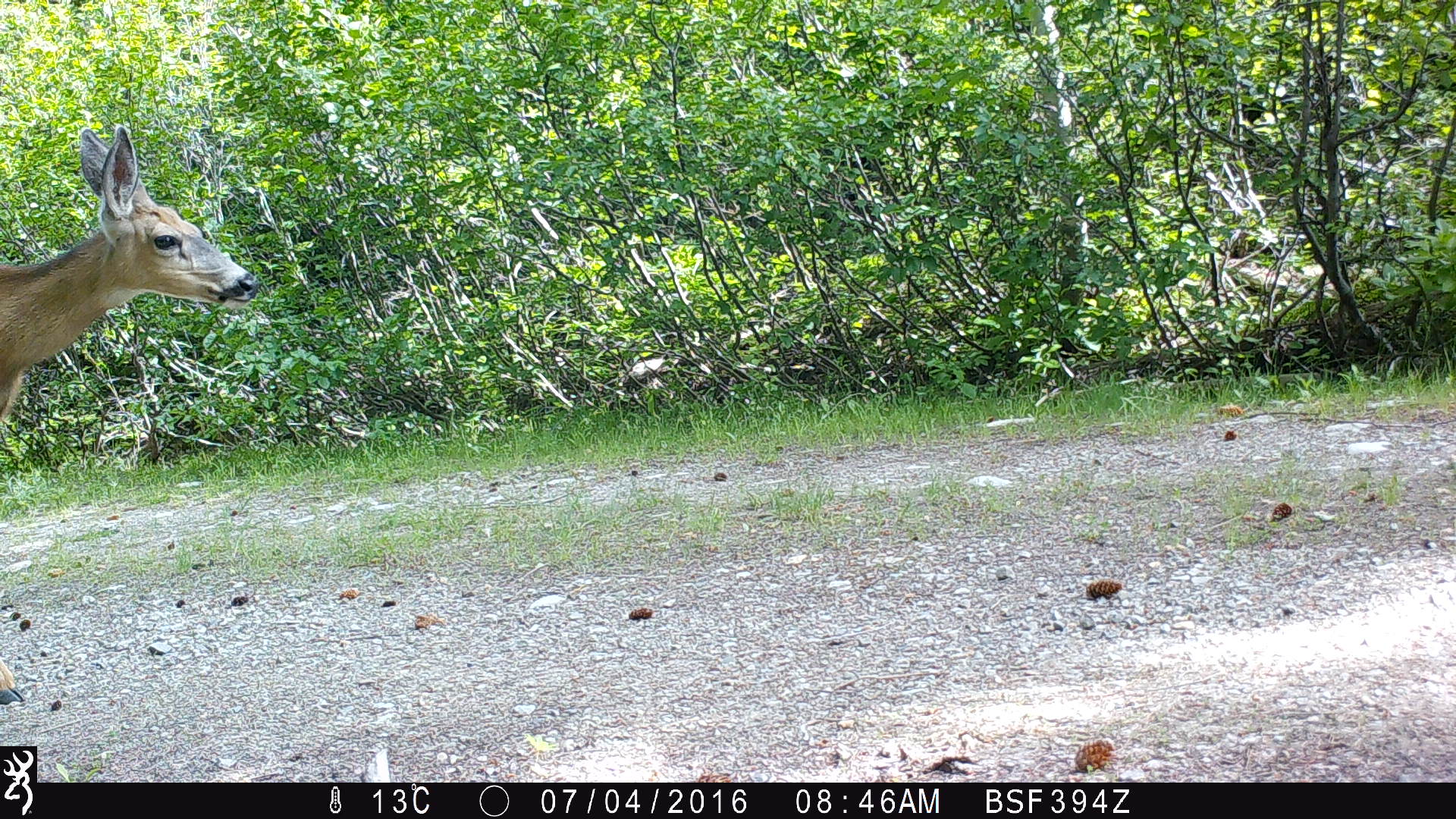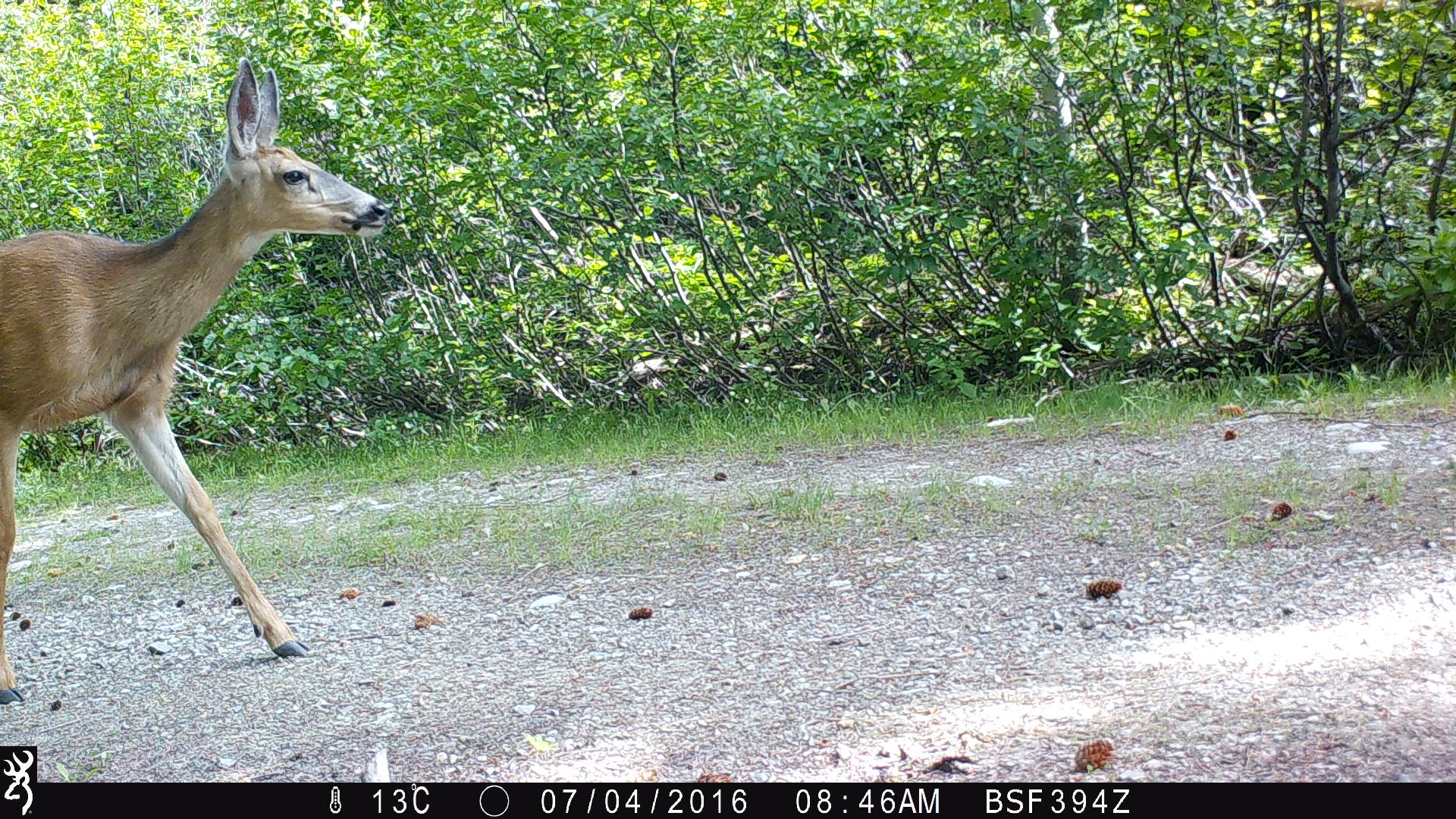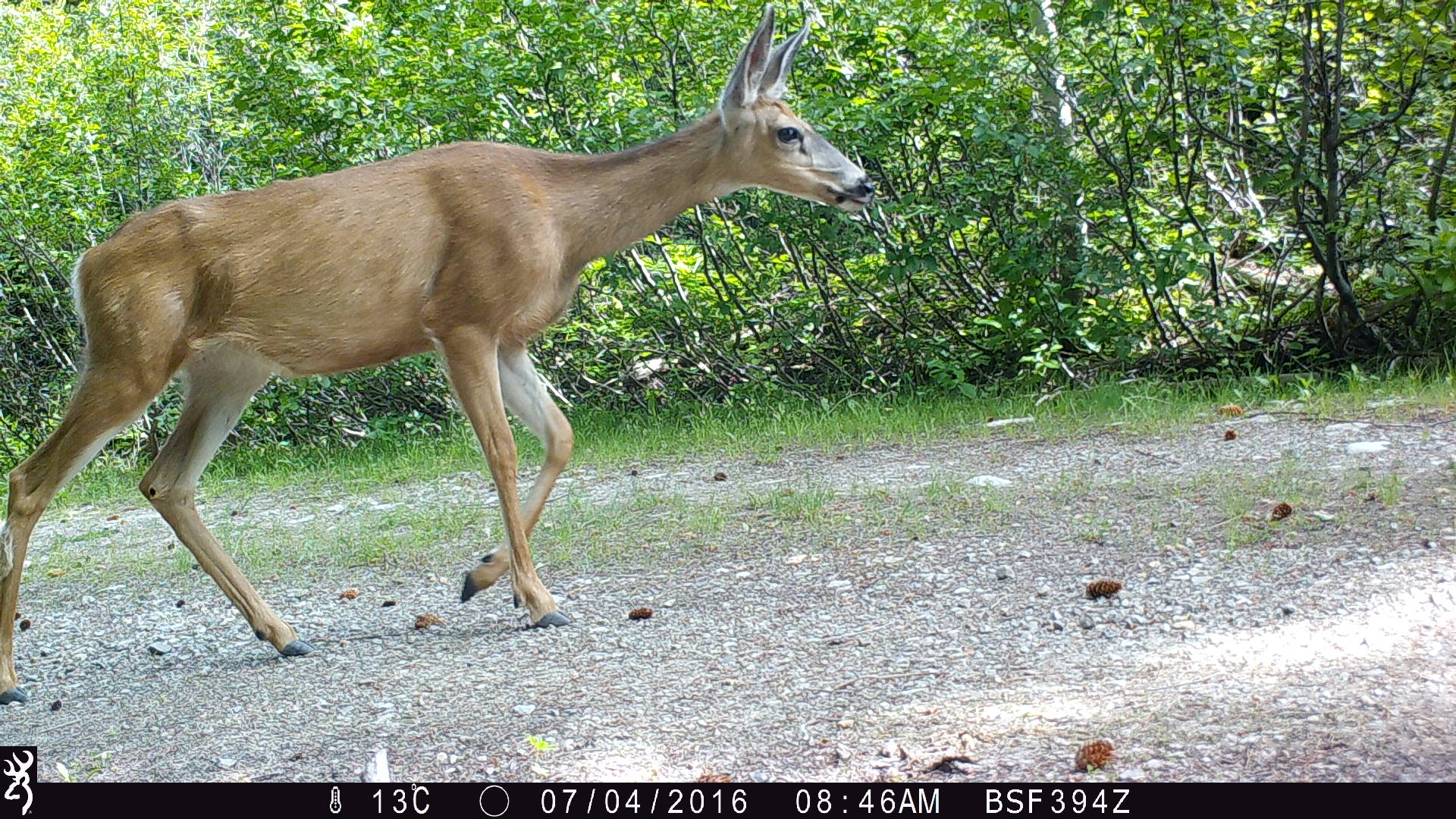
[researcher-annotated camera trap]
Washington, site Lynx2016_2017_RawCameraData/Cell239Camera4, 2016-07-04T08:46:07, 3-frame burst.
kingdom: Animalia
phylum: Chordata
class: Mammalia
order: Artiodactyla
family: Cervidae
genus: Odocoileus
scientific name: Odocoileus hemionus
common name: mule deer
Odocoileus hemionus (mule deer). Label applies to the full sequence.